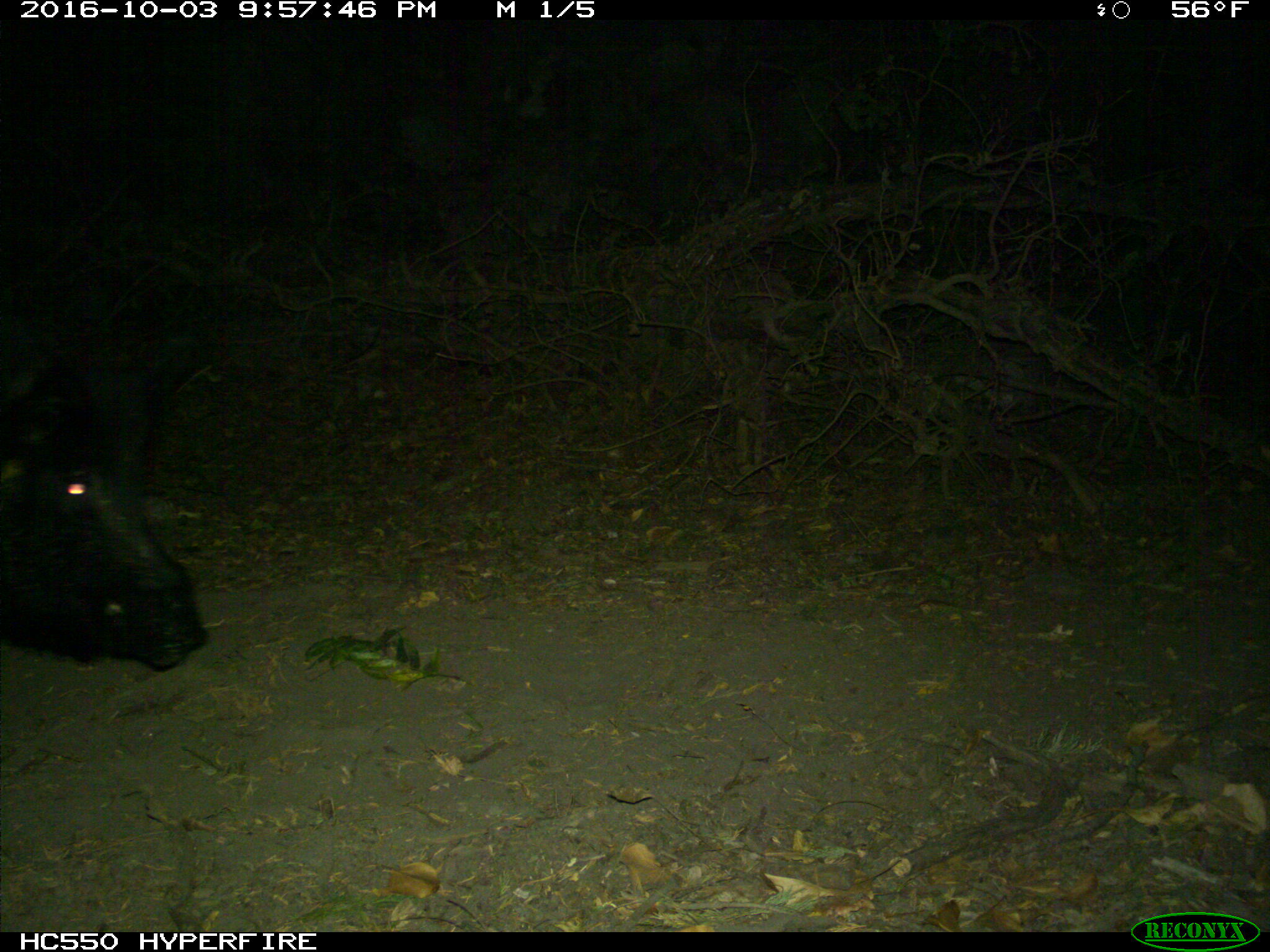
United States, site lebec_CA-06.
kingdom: Animalia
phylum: Chordata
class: Mammalia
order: Artiodactyla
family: Suidae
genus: Sus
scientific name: Sus scrofa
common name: wild boar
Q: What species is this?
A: Sus scrofa (wild boar).